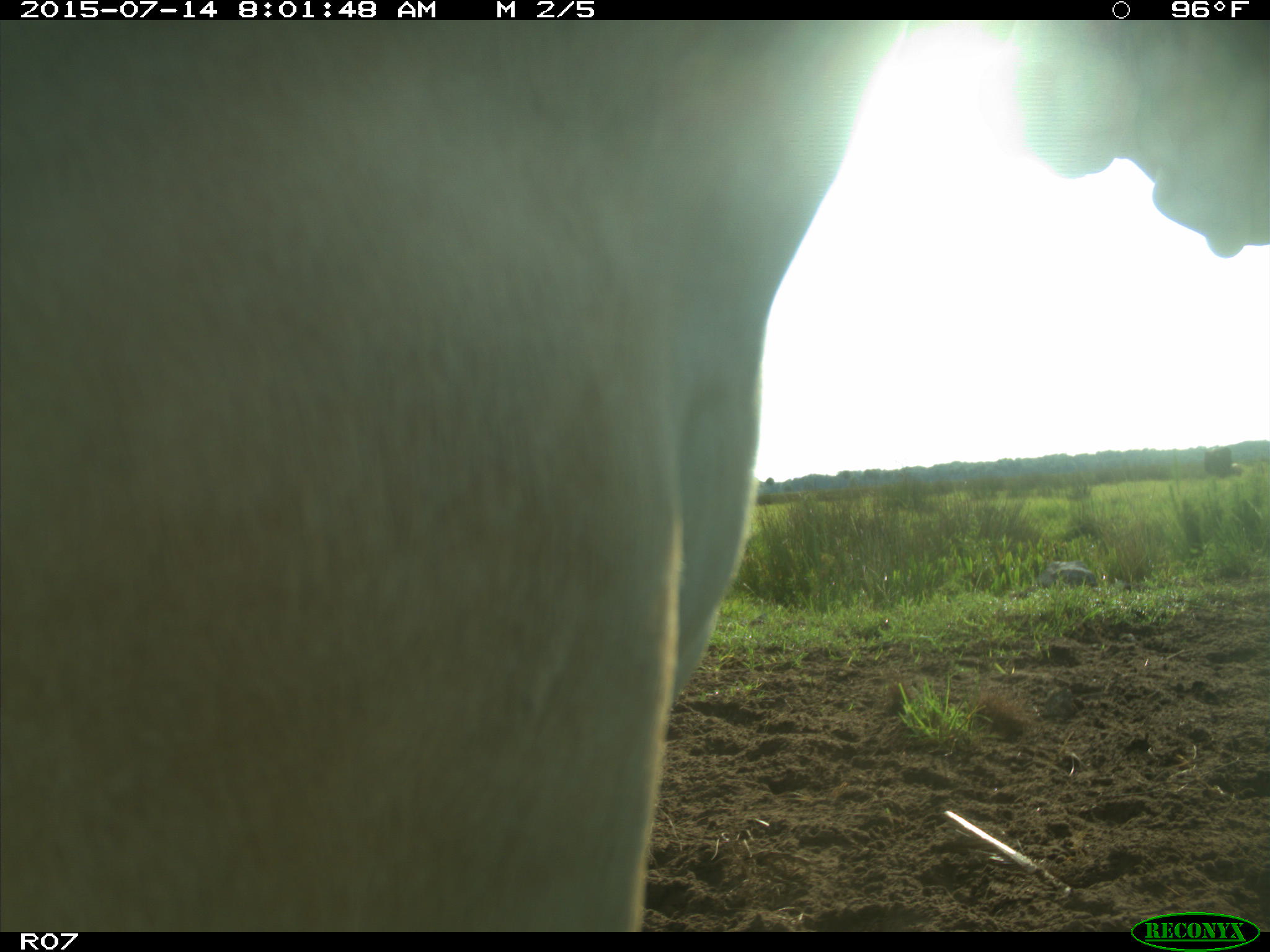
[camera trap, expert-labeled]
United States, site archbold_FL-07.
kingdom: Animalia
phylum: Chordata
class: Mammalia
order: Artiodactyla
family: Bovidae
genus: Bos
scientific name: Bos taurus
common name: domestic cow